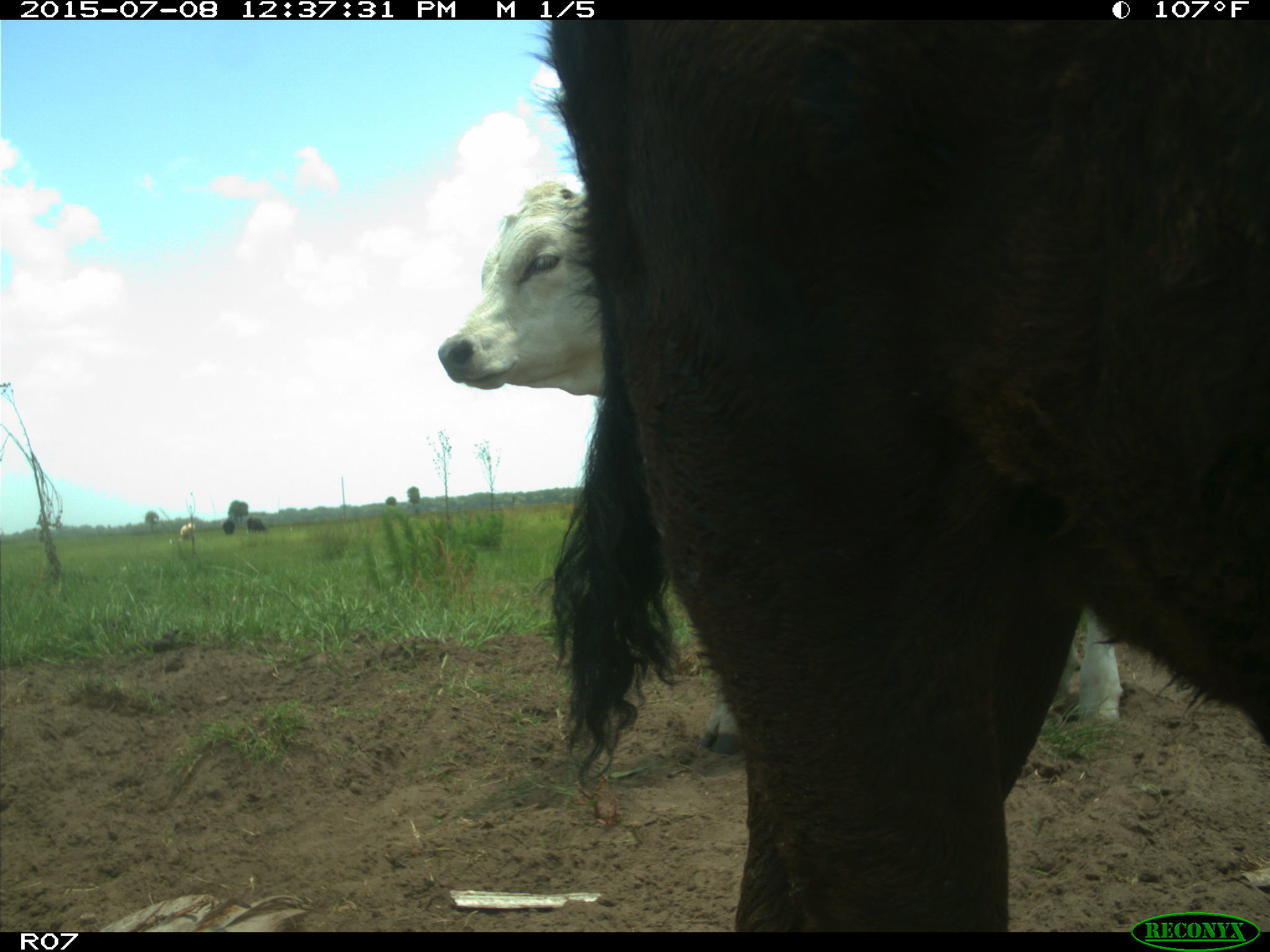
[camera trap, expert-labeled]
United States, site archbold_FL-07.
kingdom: Animalia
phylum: Chordata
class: Mammalia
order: Artiodactyla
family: Bovidae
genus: Bos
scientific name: Bos taurus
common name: domestic cow